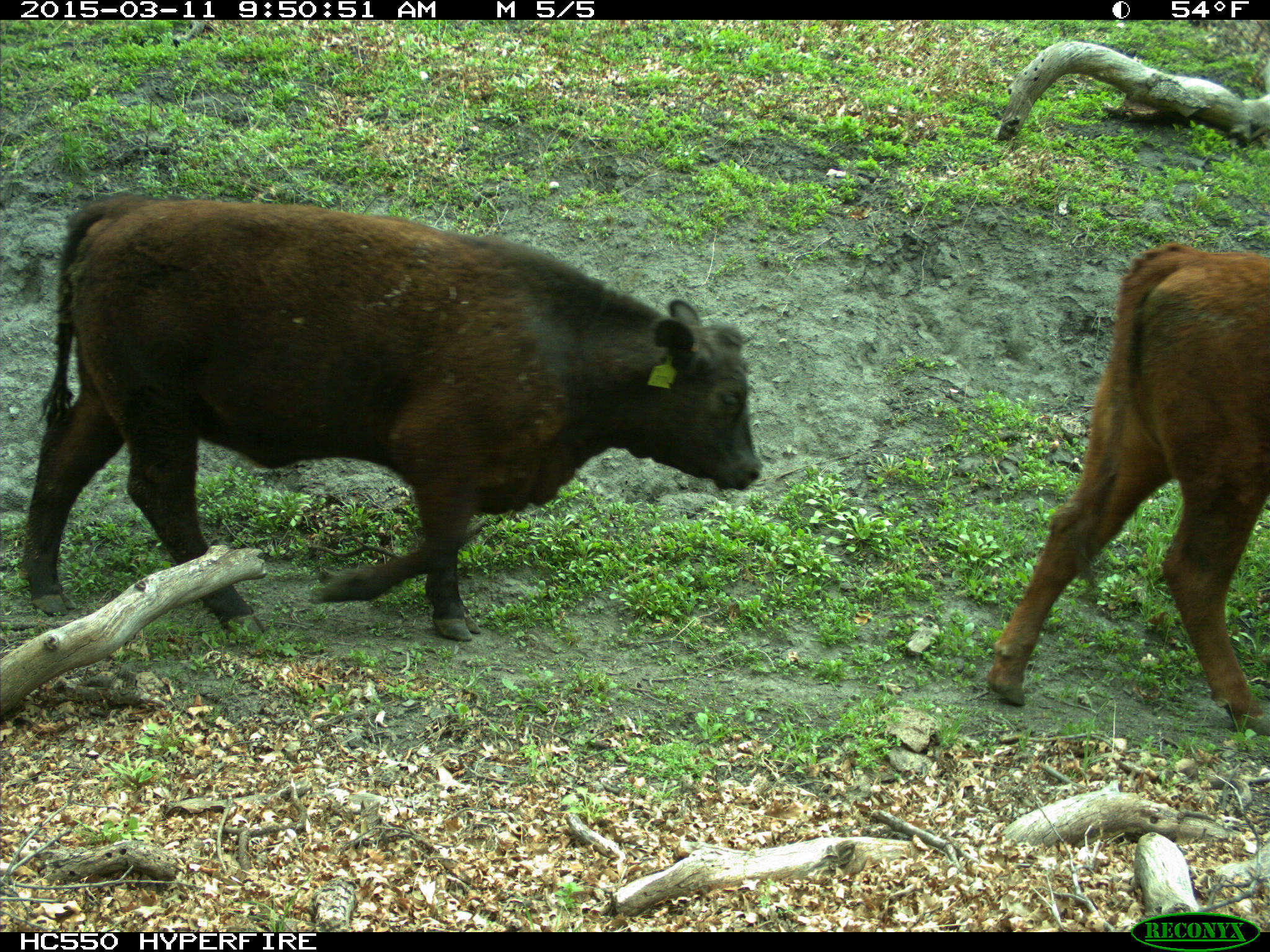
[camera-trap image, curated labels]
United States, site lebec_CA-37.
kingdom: Animalia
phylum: Chordata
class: Mammalia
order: Artiodactyla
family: Bovidae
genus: Bos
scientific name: Bos taurus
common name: domestic cow